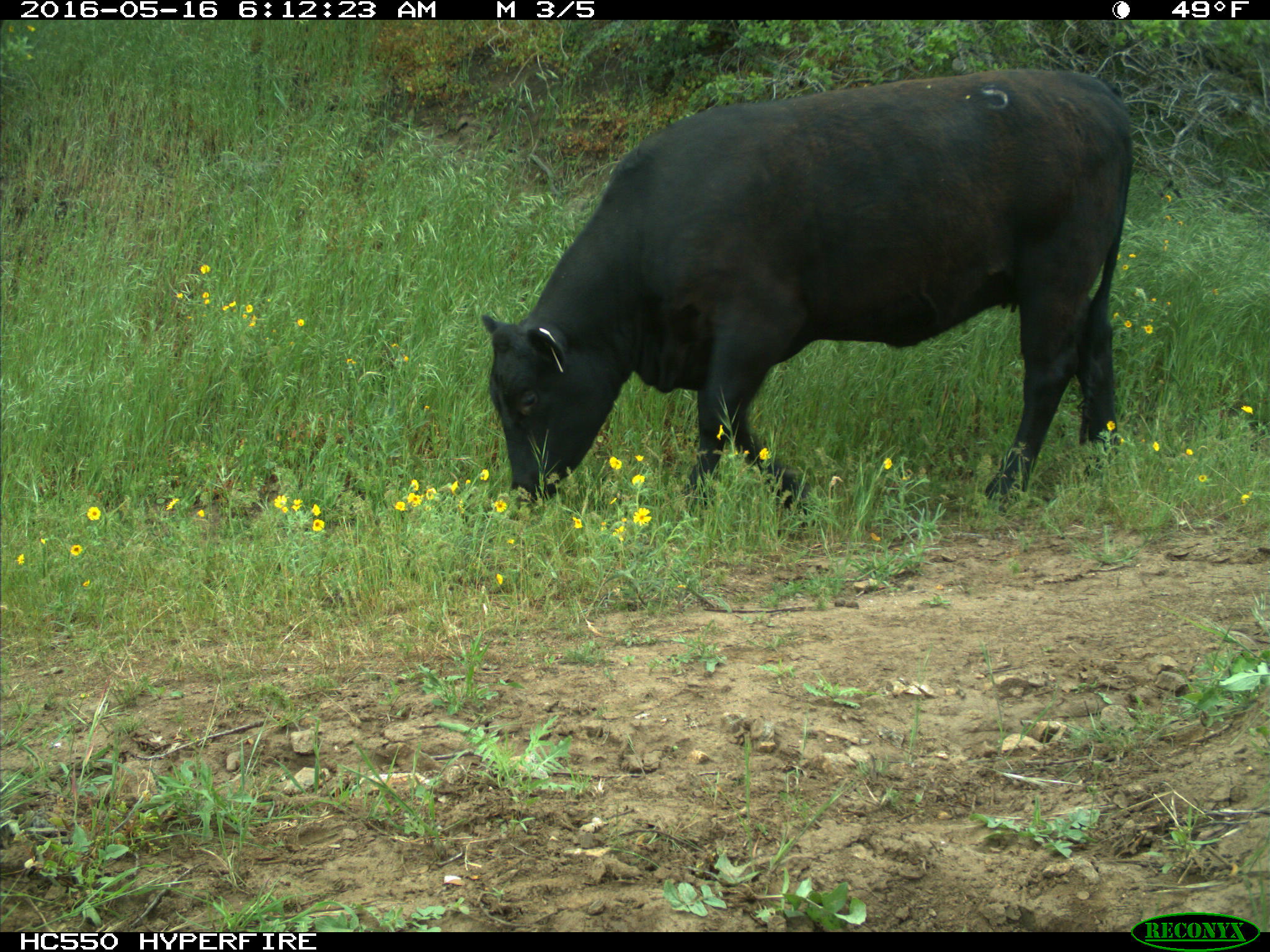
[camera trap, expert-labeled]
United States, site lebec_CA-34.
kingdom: Animalia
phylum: Chordata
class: Mammalia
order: Artiodactyla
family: Bovidae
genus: Bos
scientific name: Bos taurus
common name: domestic cow